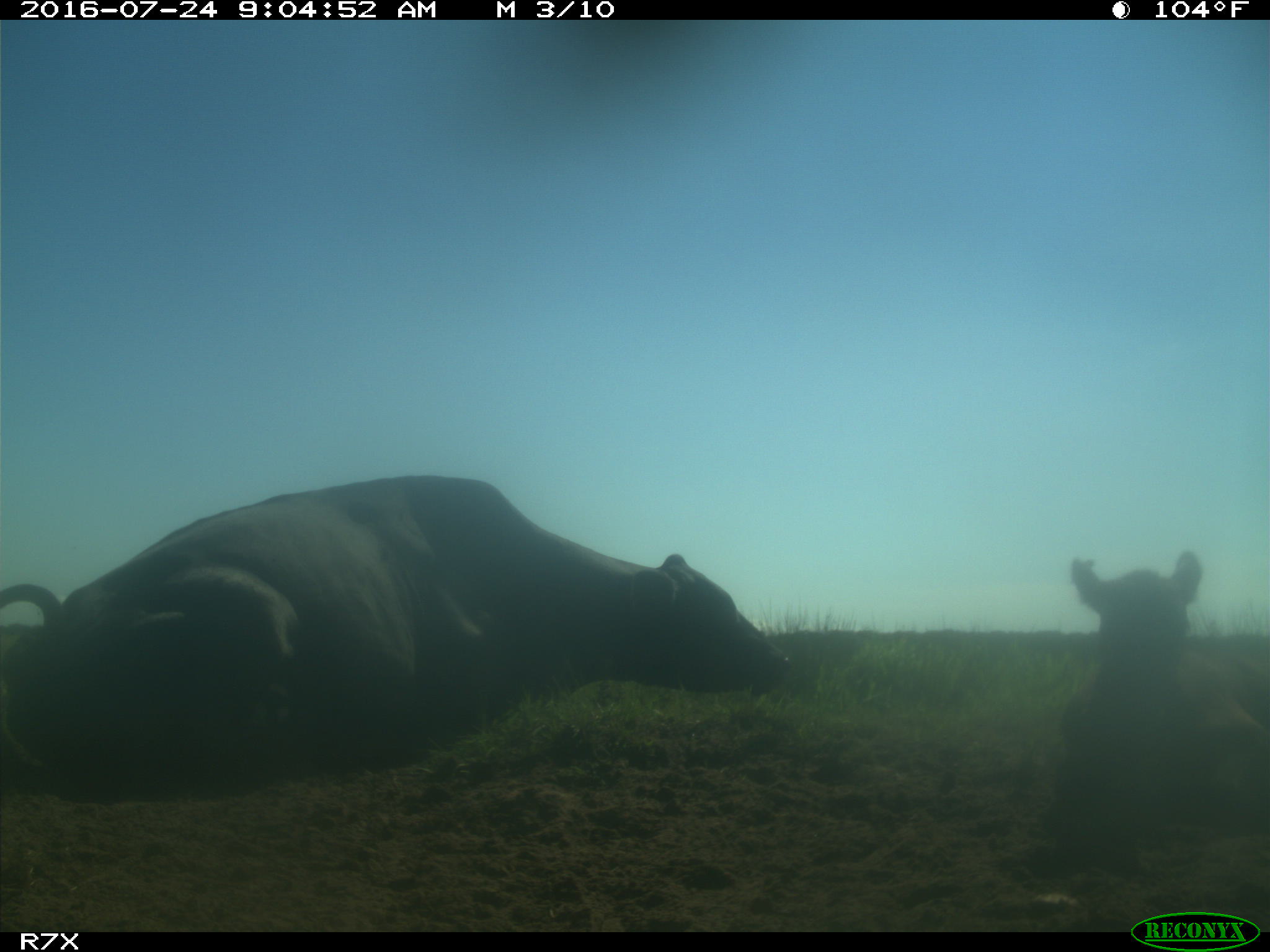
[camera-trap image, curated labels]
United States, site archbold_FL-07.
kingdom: Animalia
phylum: Chordata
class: Mammalia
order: Artiodactyla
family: Bovidae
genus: Bos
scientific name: Bos taurus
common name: domestic cow